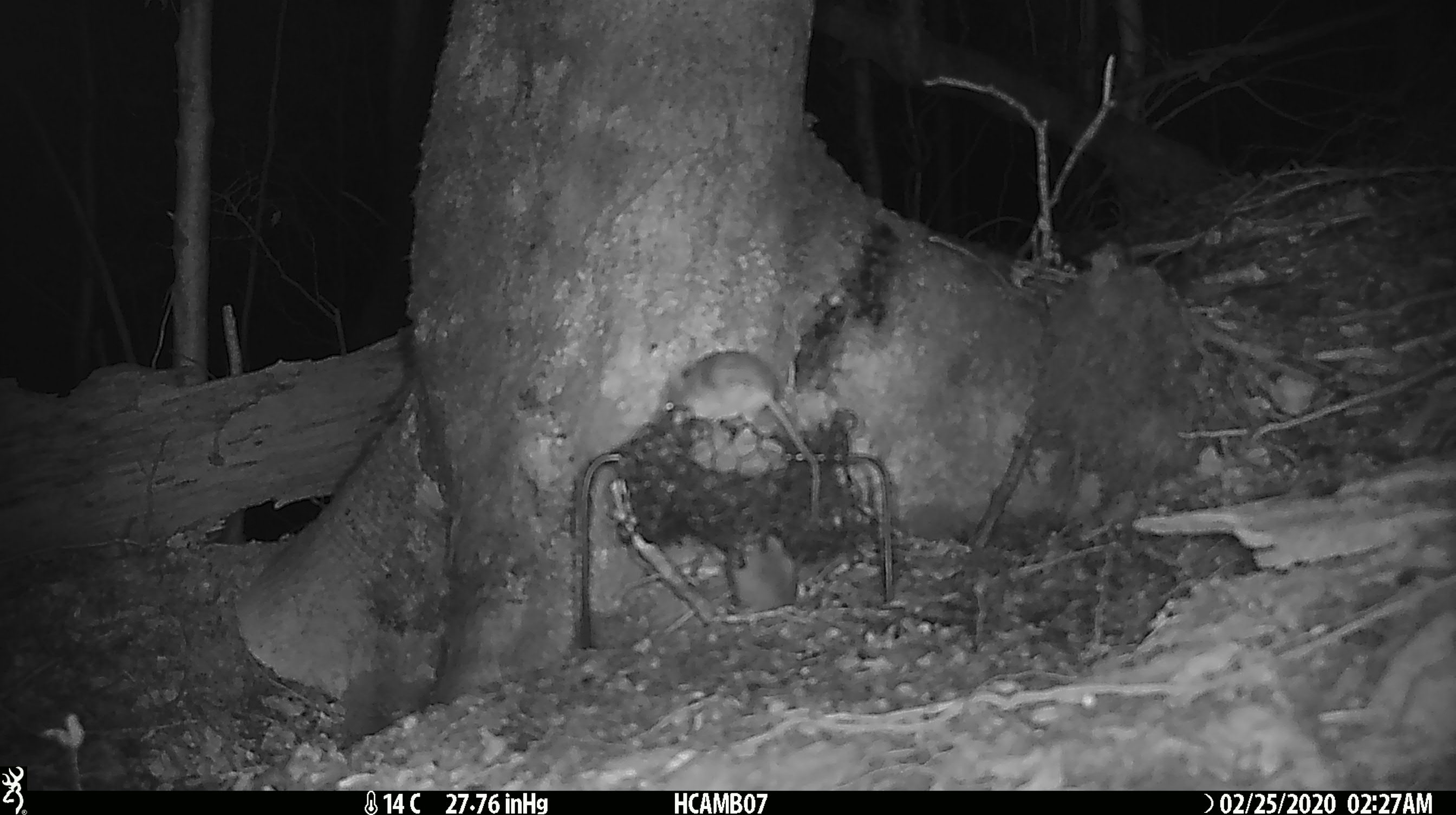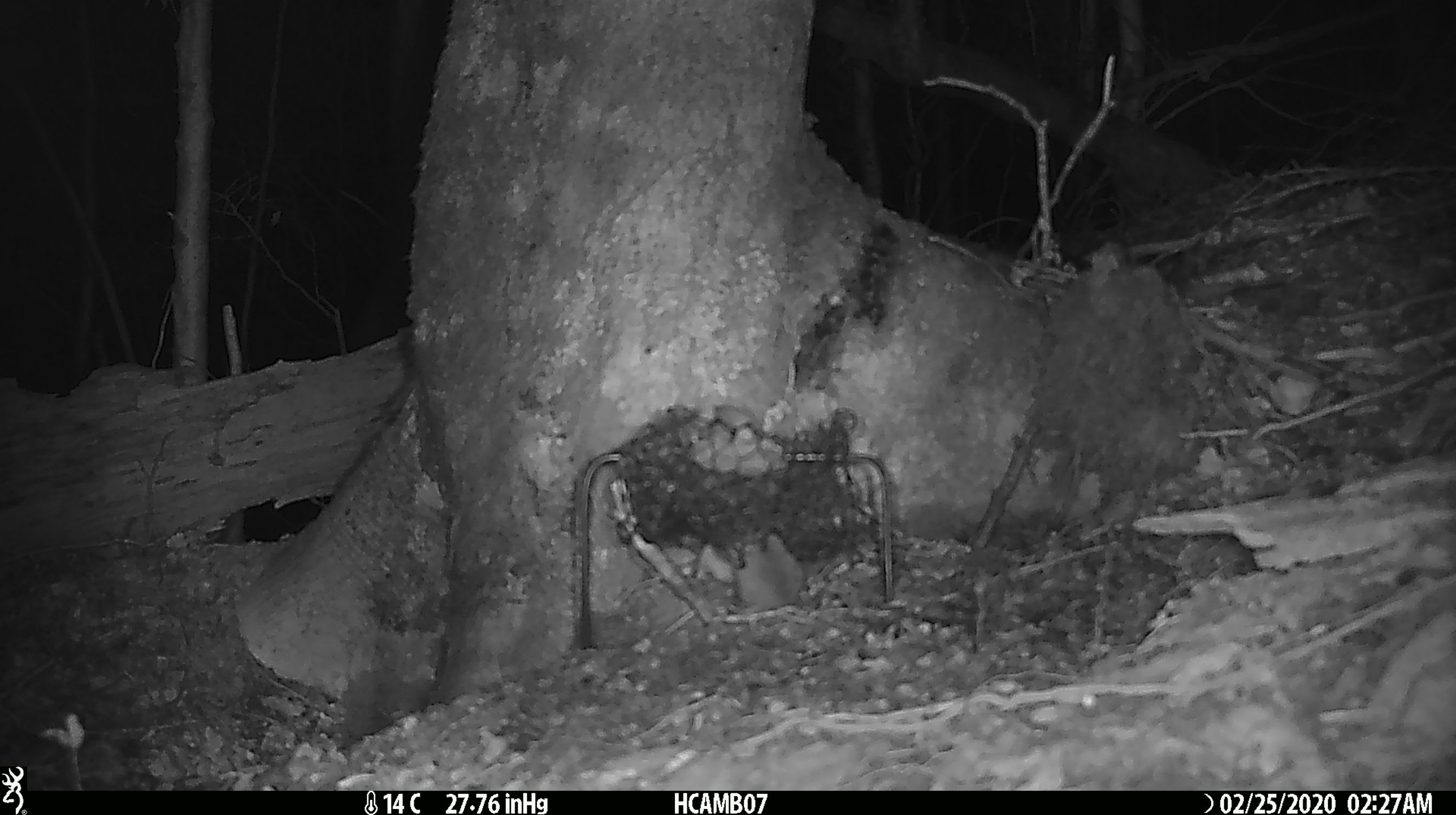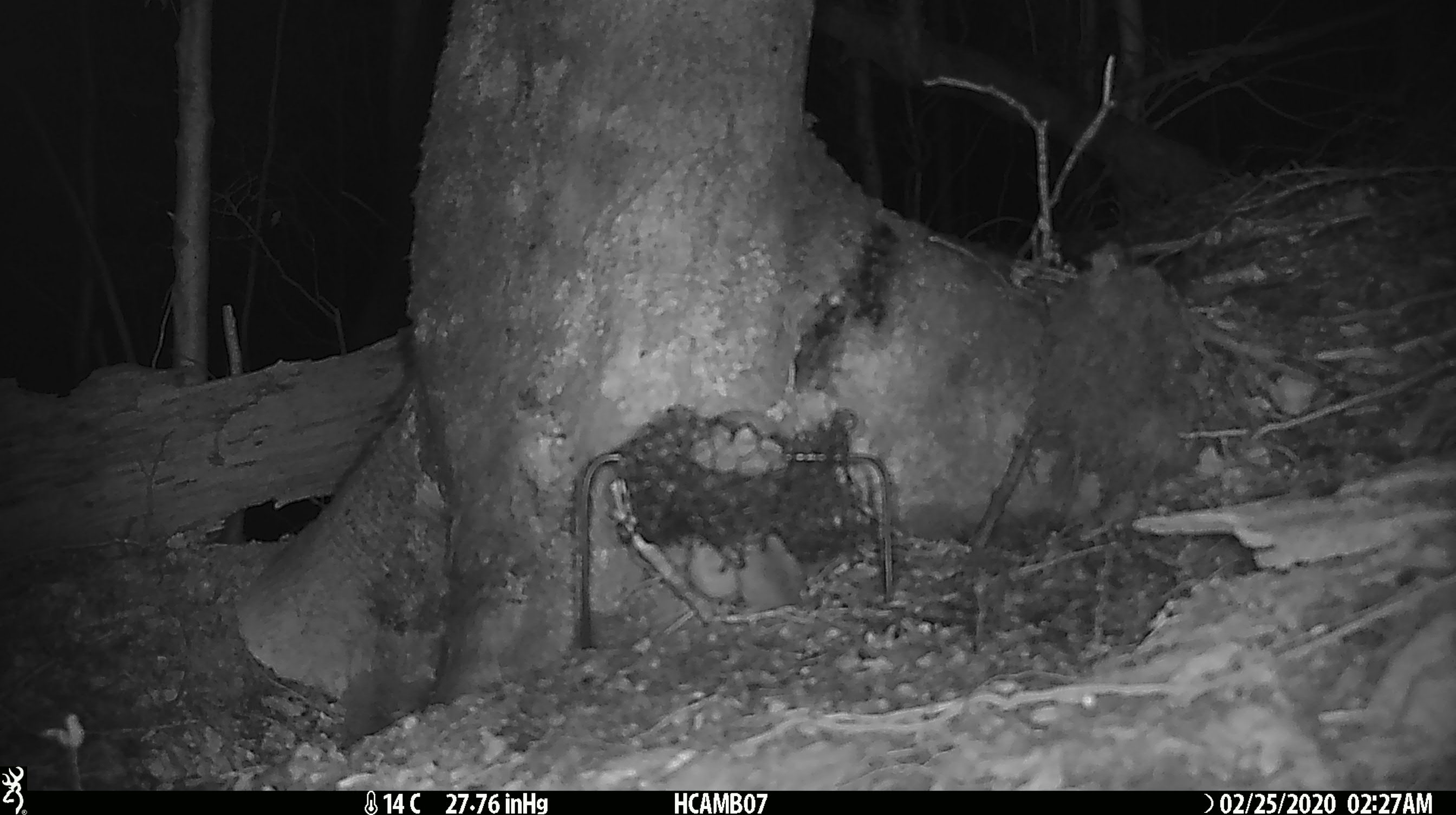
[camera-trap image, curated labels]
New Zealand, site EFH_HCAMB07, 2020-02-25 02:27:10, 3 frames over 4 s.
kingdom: Animalia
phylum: Chordata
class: Mammalia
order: Rodentia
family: Muridae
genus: Mus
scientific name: Mus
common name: mouse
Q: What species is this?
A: Mouse (Mus).